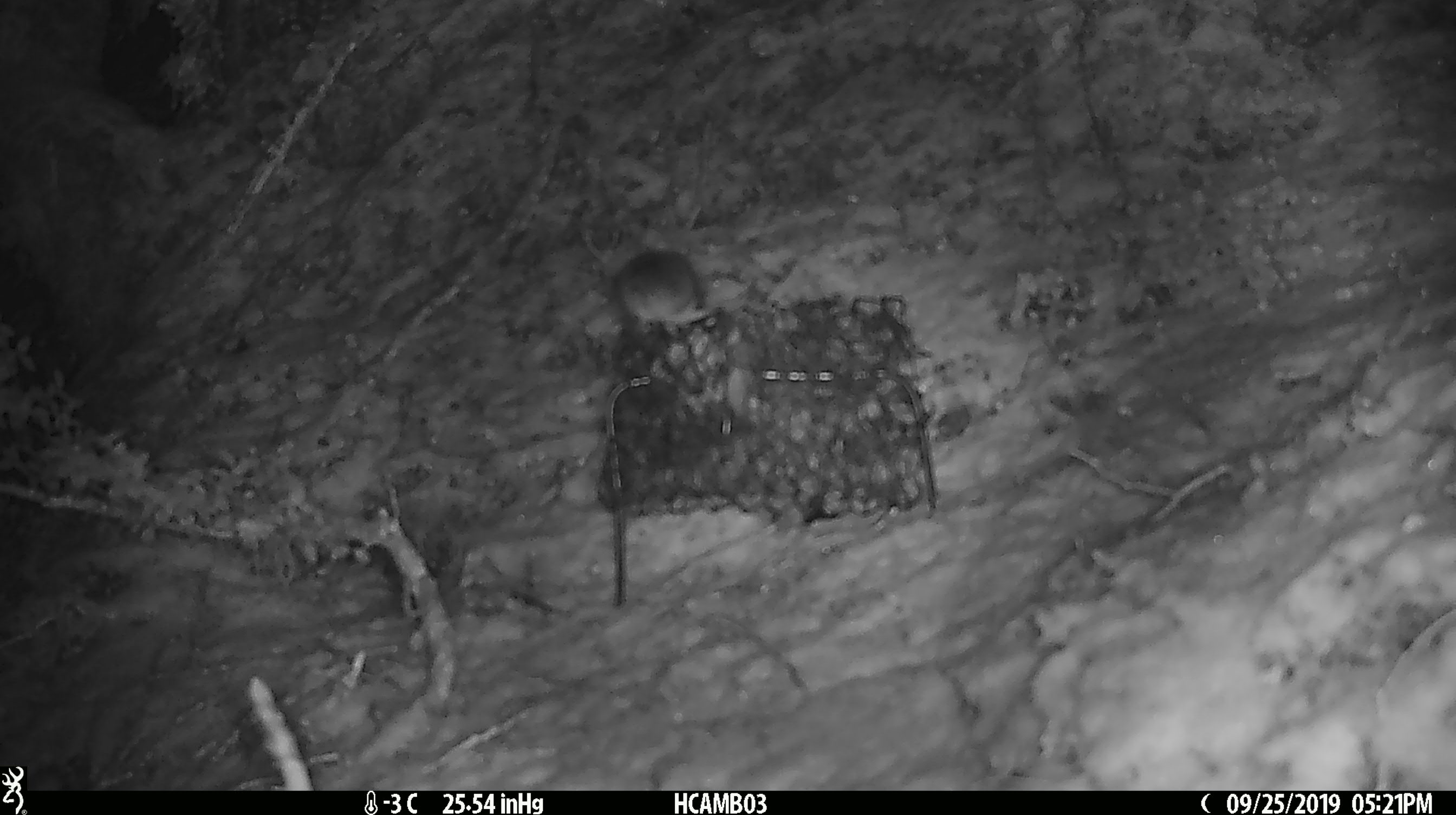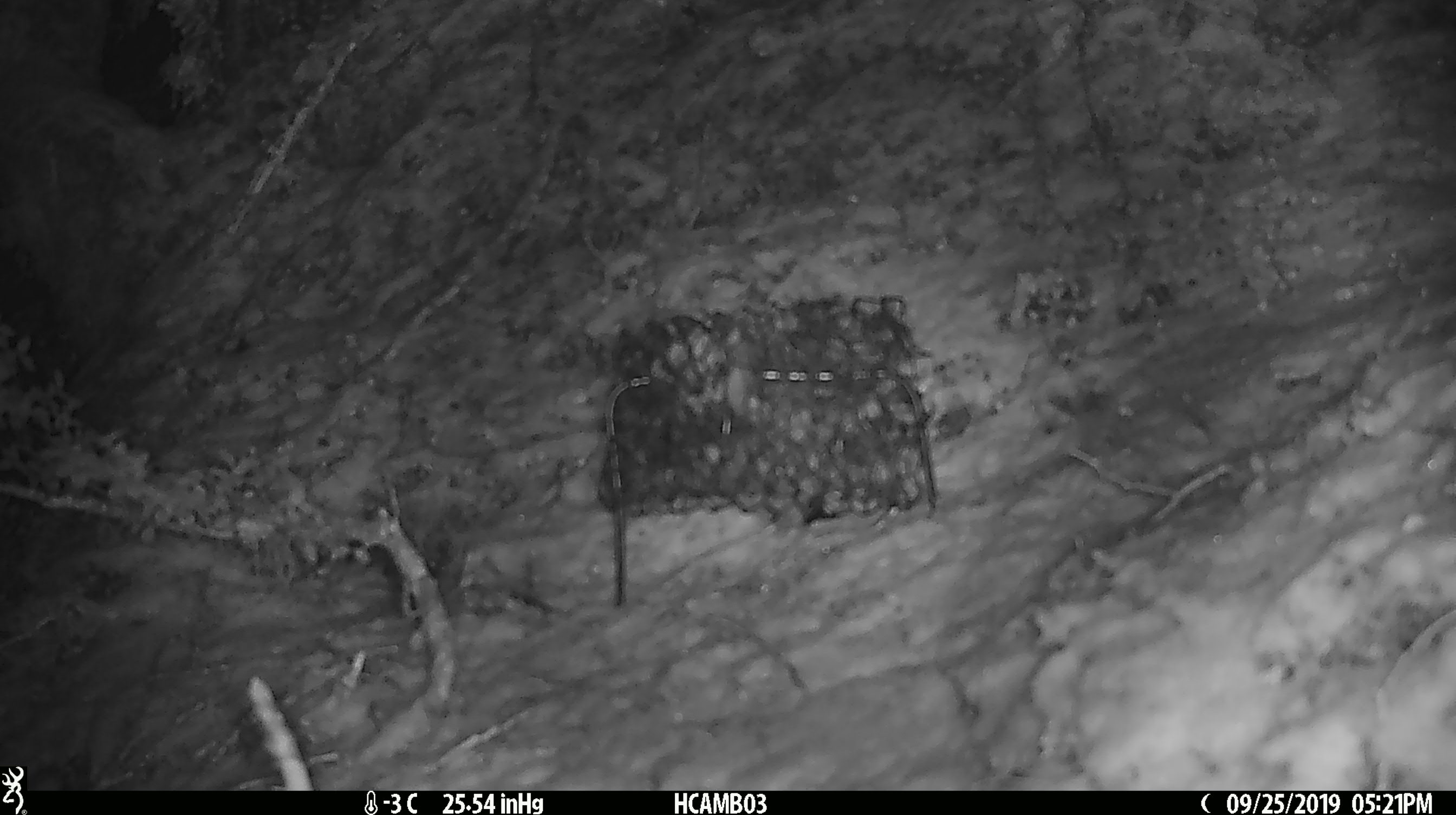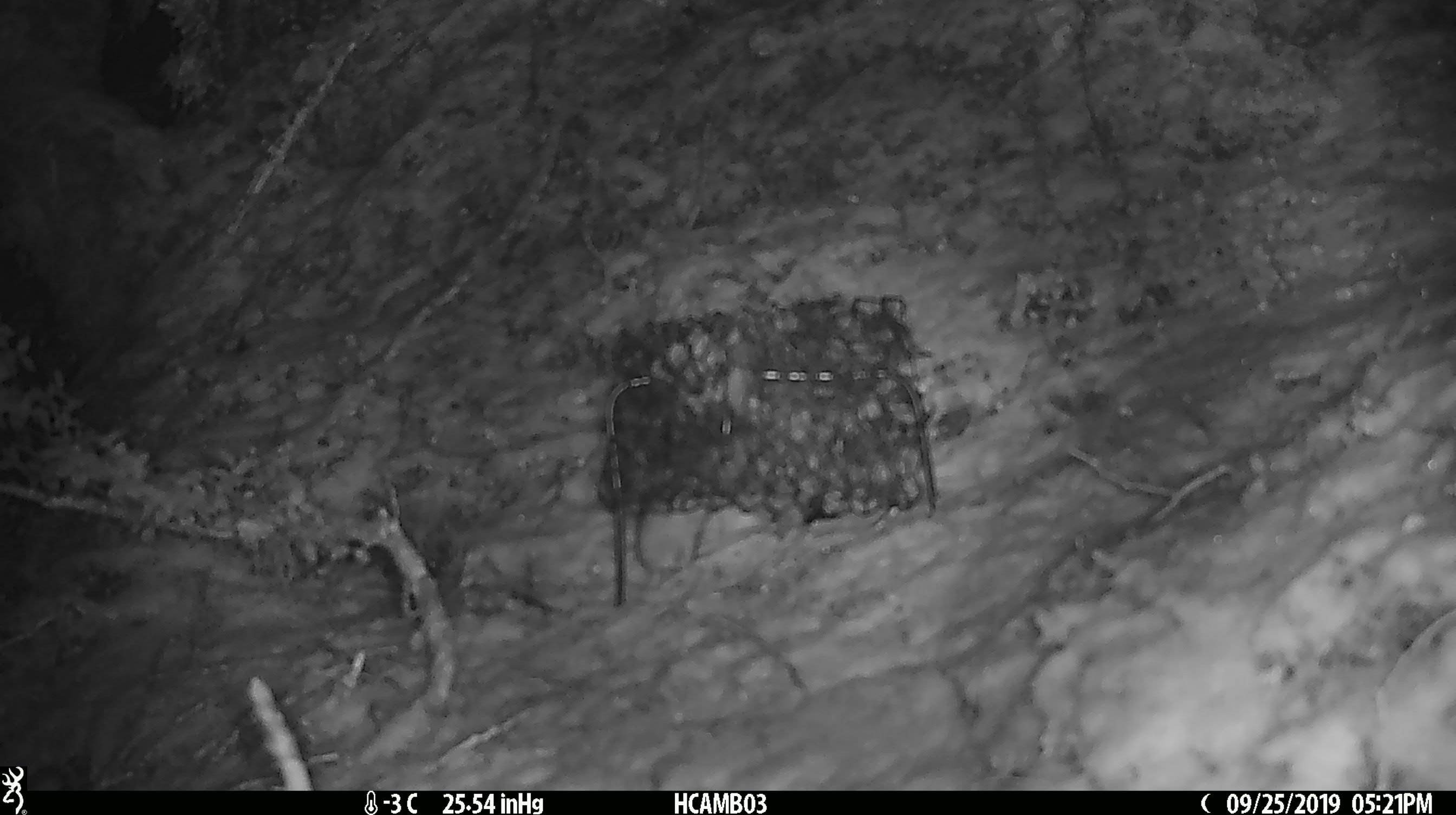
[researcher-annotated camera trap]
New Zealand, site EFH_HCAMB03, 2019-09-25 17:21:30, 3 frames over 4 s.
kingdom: Animalia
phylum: Chordata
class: Mammalia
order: Rodentia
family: Muridae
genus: Mus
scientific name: Mus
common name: mouse